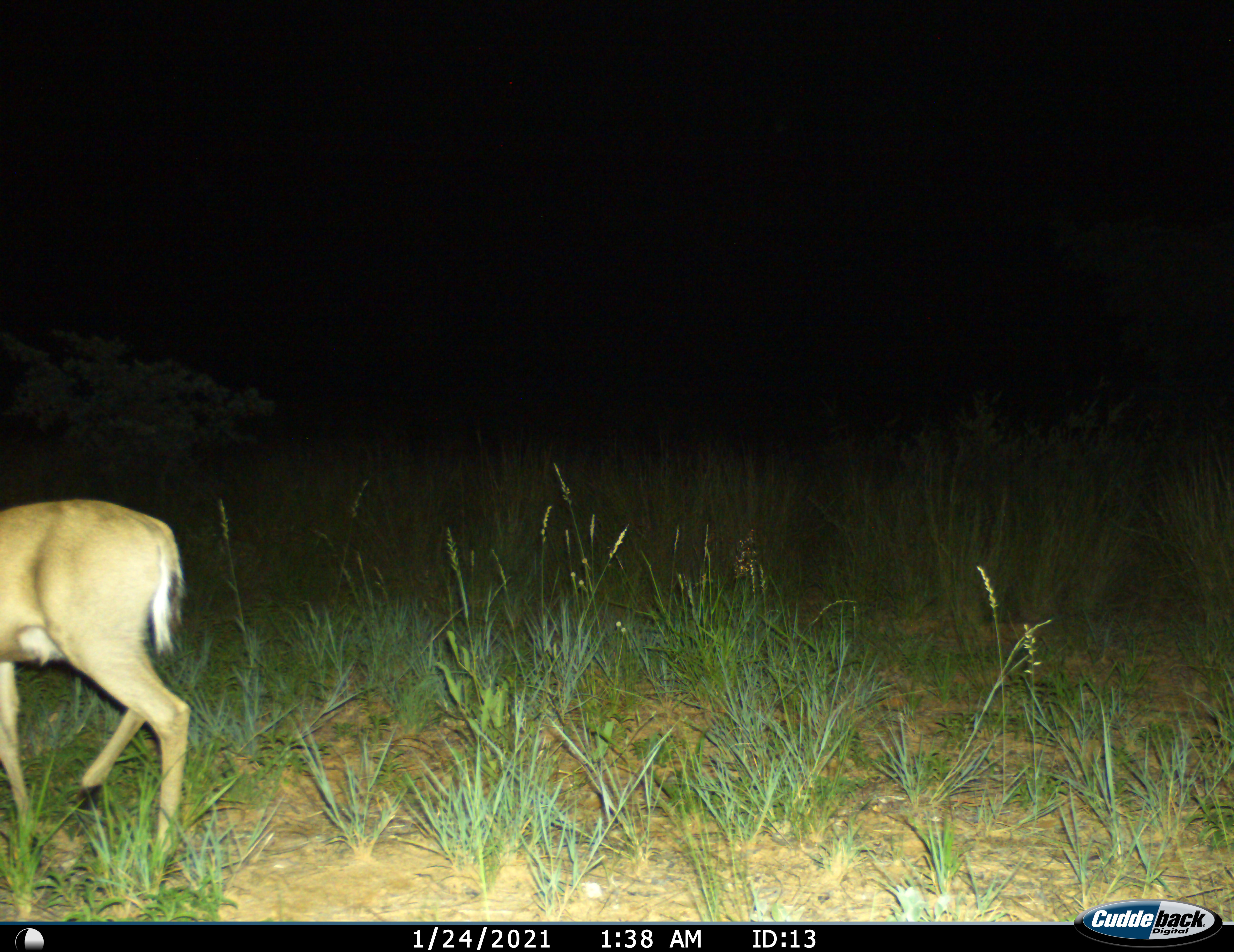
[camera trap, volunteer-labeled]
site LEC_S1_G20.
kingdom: Animalia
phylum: Chordata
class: Mammalia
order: Artiodactyla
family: Bovidae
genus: Sylvicapra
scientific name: Sylvicapra grimmia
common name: common duiker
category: duikercommongrey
Duikercommongrey (common duiker) (Sylvicapra grimmia), count 1. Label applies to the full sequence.